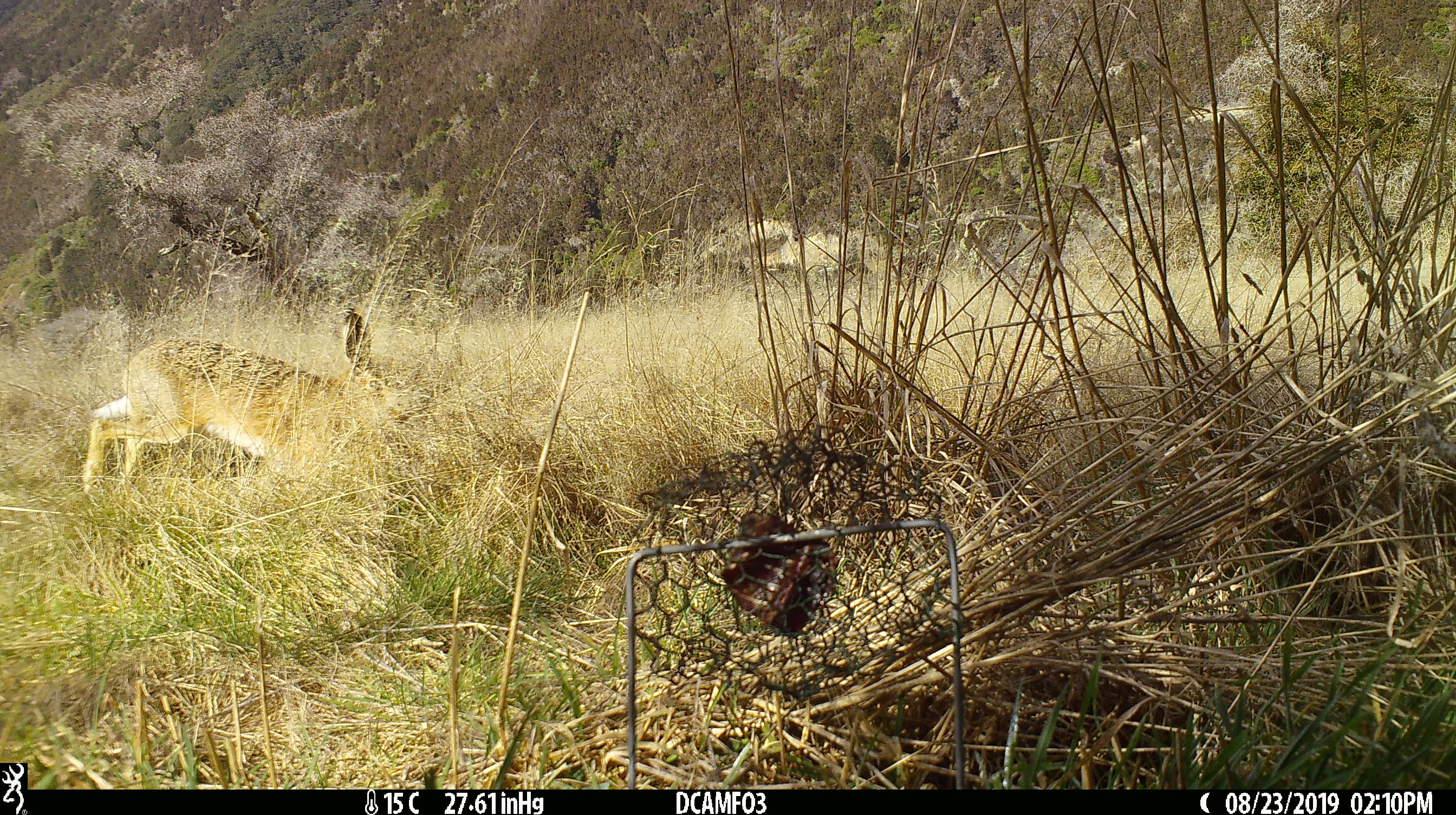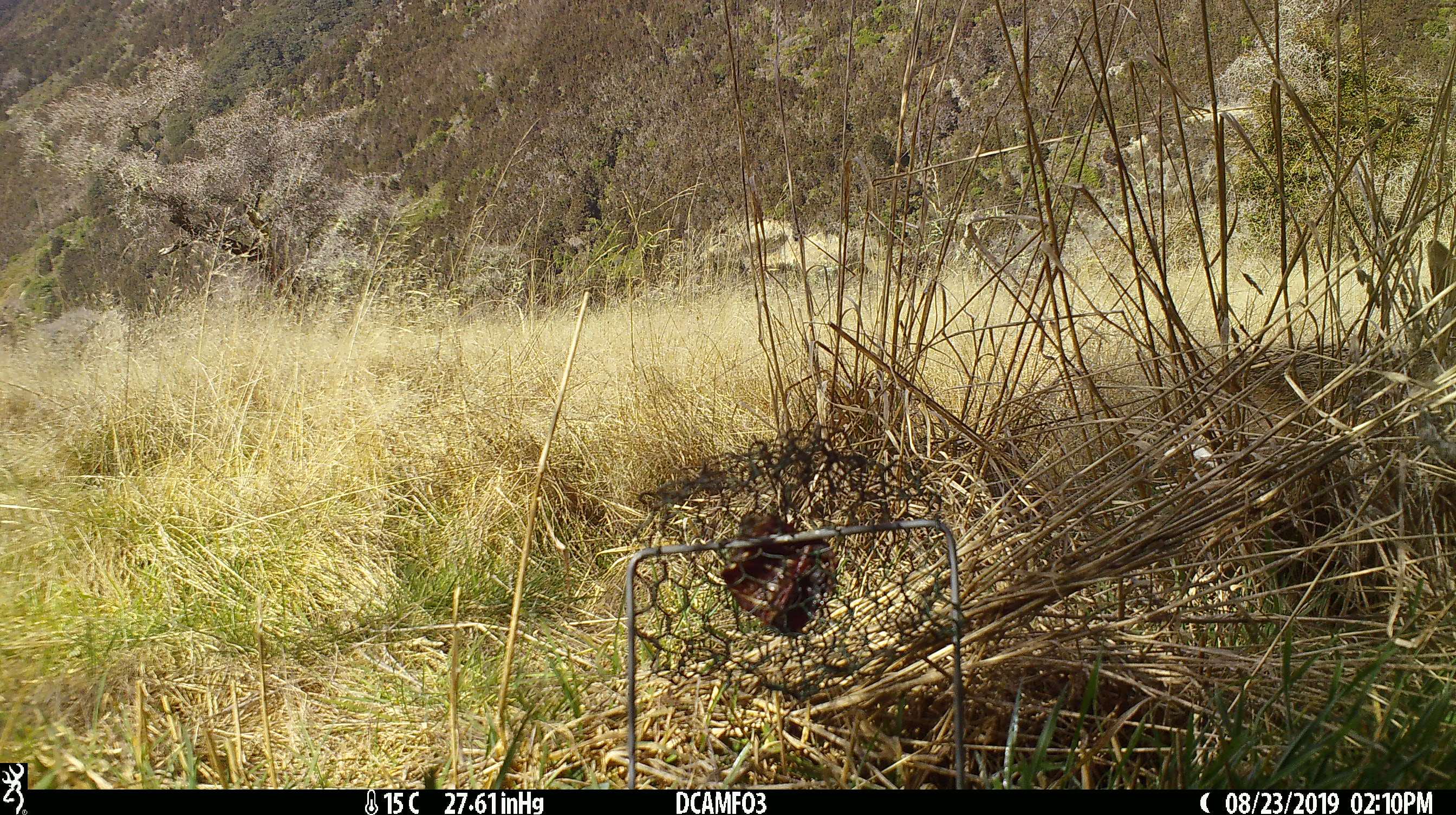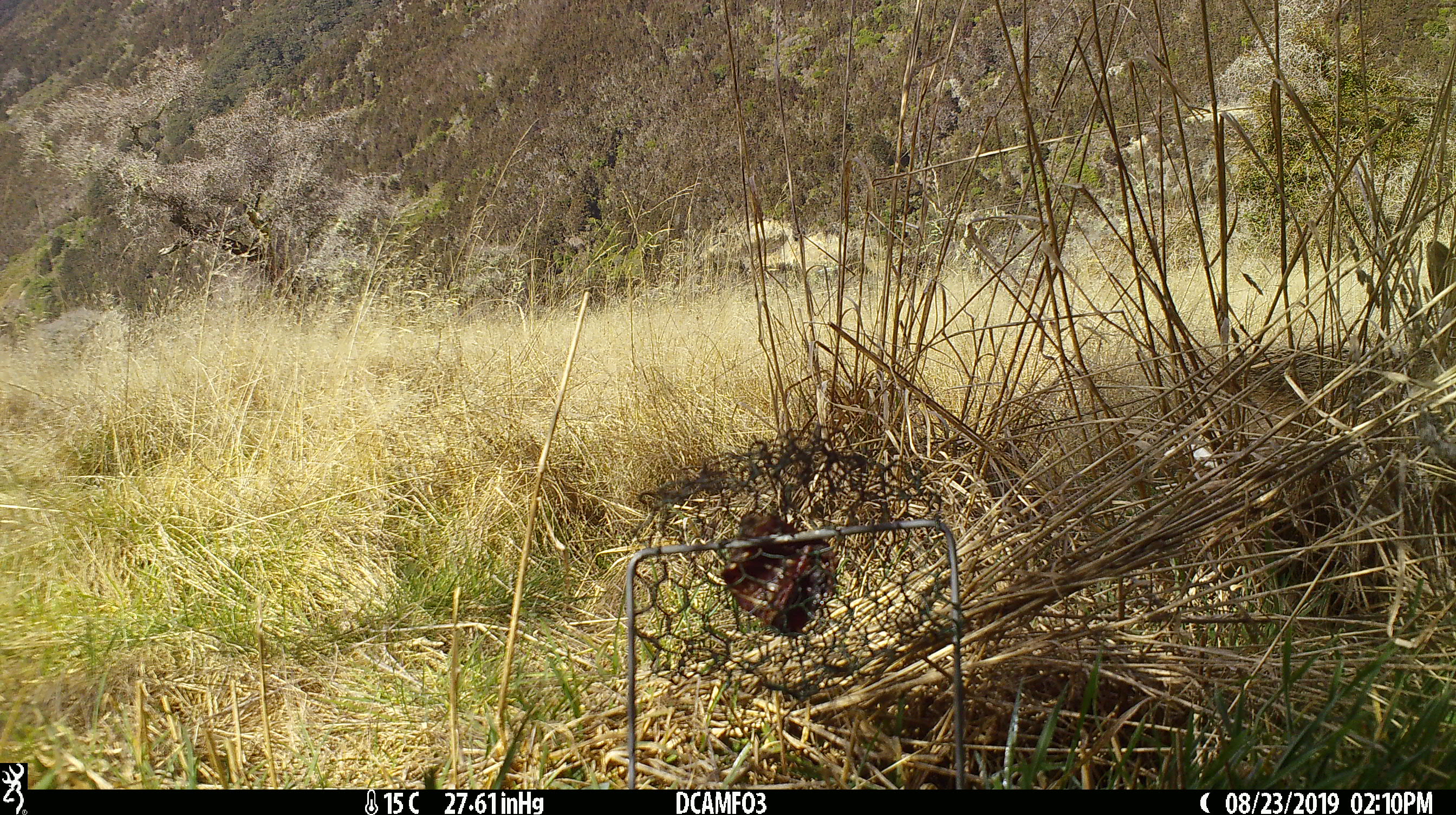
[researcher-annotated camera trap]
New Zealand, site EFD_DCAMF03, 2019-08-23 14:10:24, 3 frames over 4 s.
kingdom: Animalia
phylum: Chordata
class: Mammalia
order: Lagomorpha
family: Leporidae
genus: Lepus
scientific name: Lepus europaeus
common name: brown hare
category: hare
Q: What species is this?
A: Hare (brown hare) (Lepus europaeus).